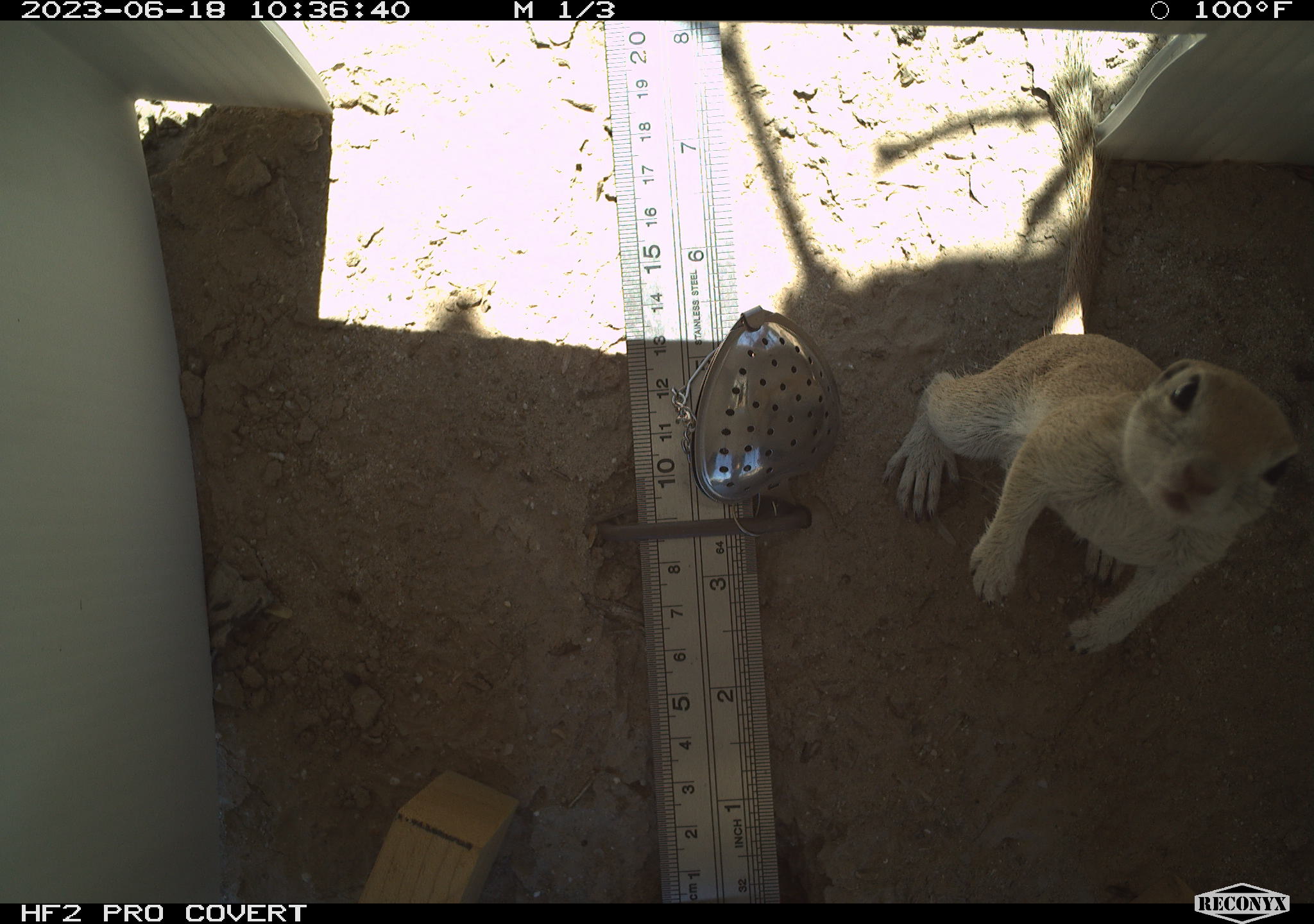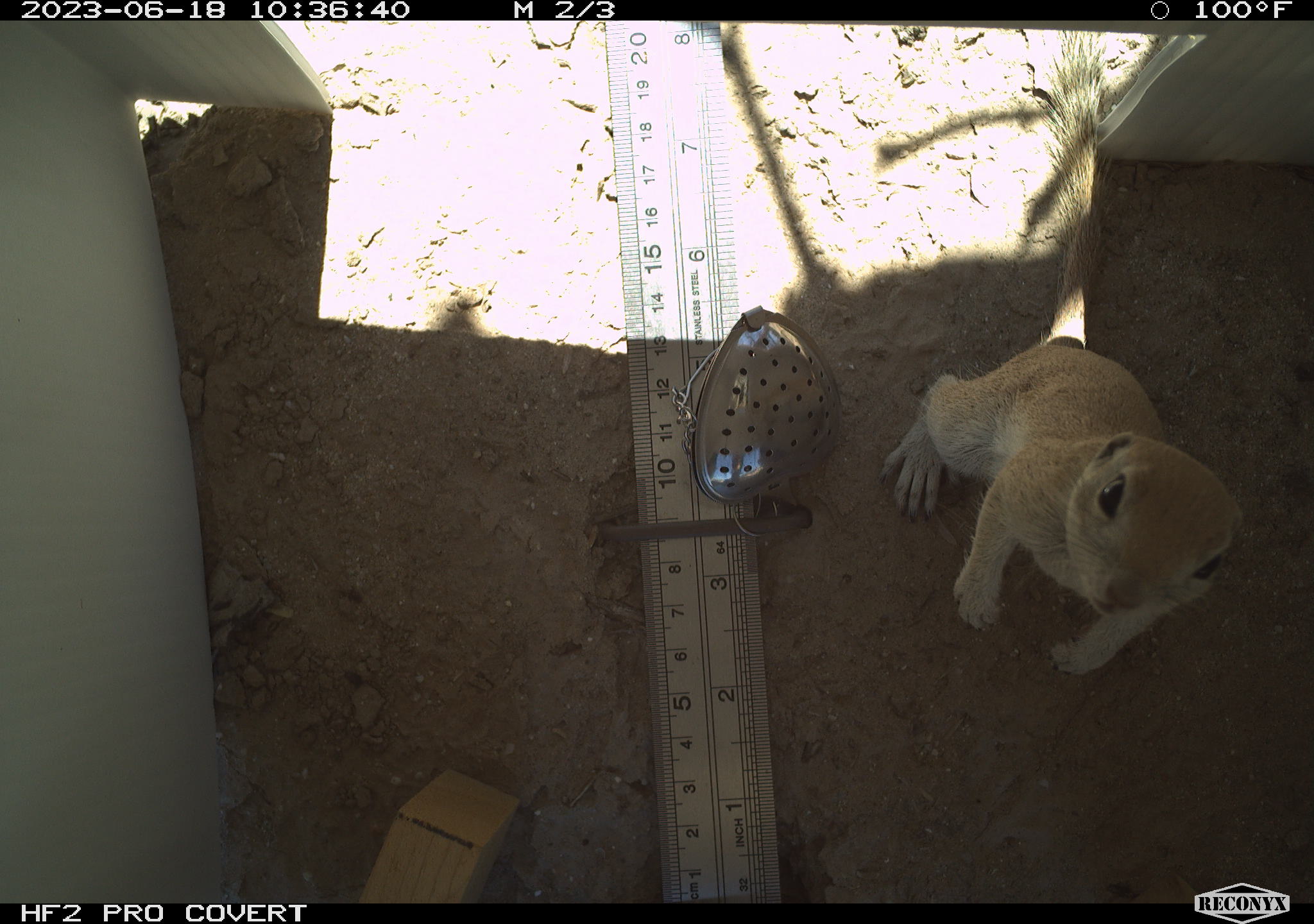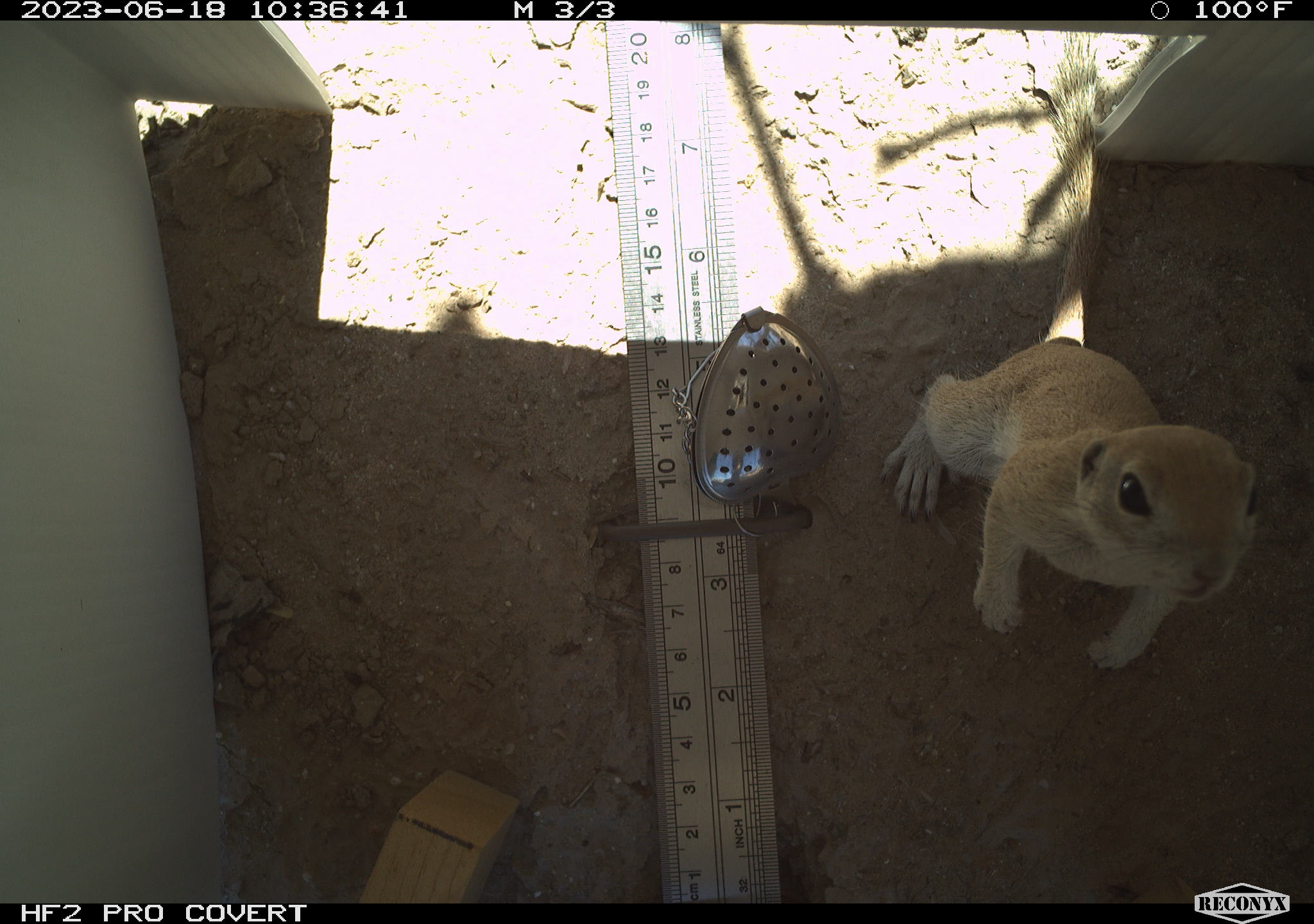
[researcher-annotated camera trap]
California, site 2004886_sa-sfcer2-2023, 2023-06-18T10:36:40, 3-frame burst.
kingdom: Animalia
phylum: Chordata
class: Mammalia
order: Rodentia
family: Sciuridae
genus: Xerospermophilus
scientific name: Xerospermophilus tereticaudus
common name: round-tailed ground squirrel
Round-tailed ground squirrel (Xerospermophilus tereticaudus).